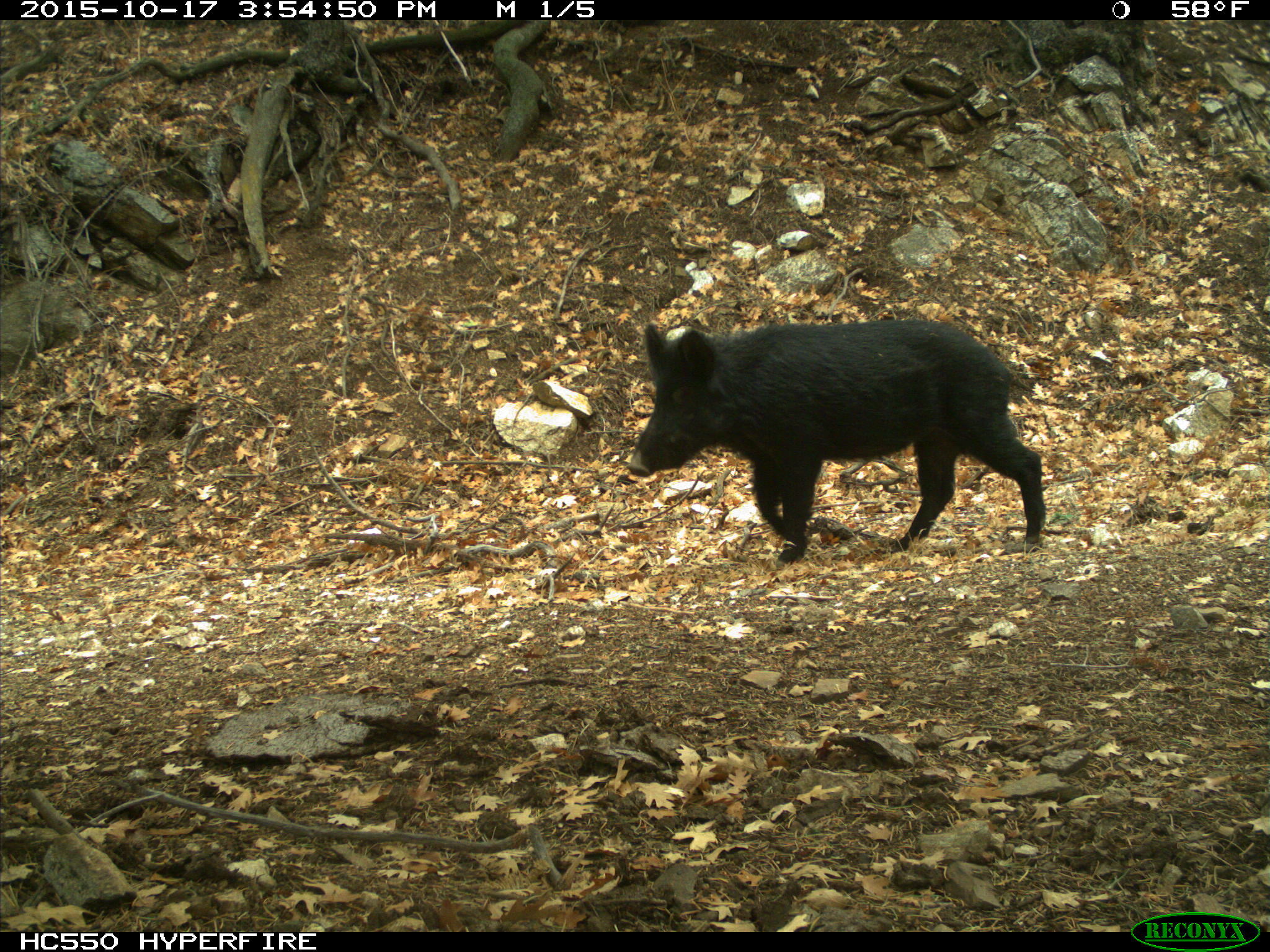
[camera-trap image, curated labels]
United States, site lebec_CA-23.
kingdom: Animalia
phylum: Chordata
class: Mammalia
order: Artiodactyla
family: Suidae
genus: Sus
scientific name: Sus scrofa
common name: wild boar